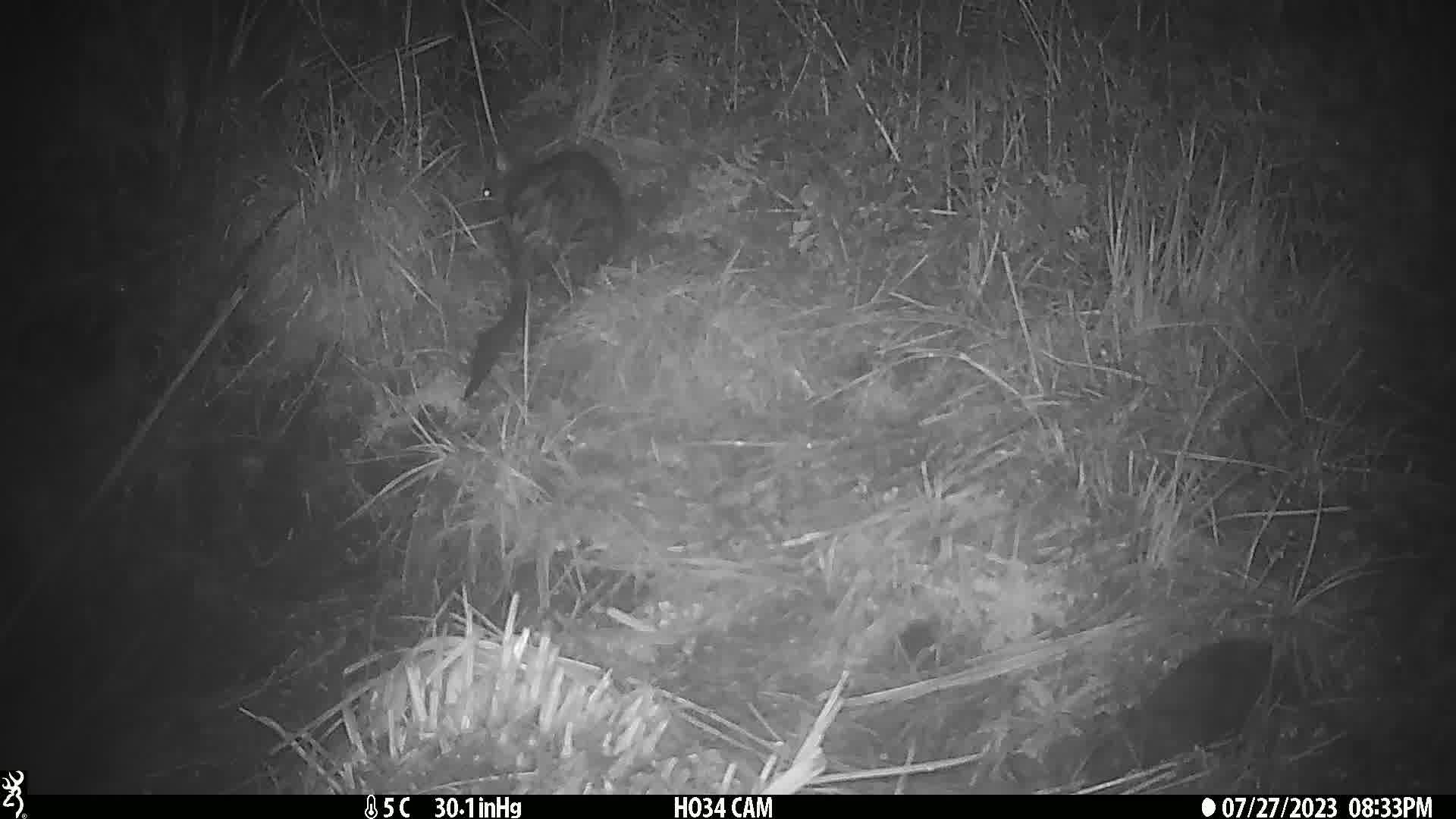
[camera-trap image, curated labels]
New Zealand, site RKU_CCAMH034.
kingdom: Animalia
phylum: Chordata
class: Mammalia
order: Diprotodontia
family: Phalangeridae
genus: Trichosurus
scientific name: Trichosurus vulpecula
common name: common brushtail possum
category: possum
Possum (common brushtail possum) (Trichosurus vulpecula).